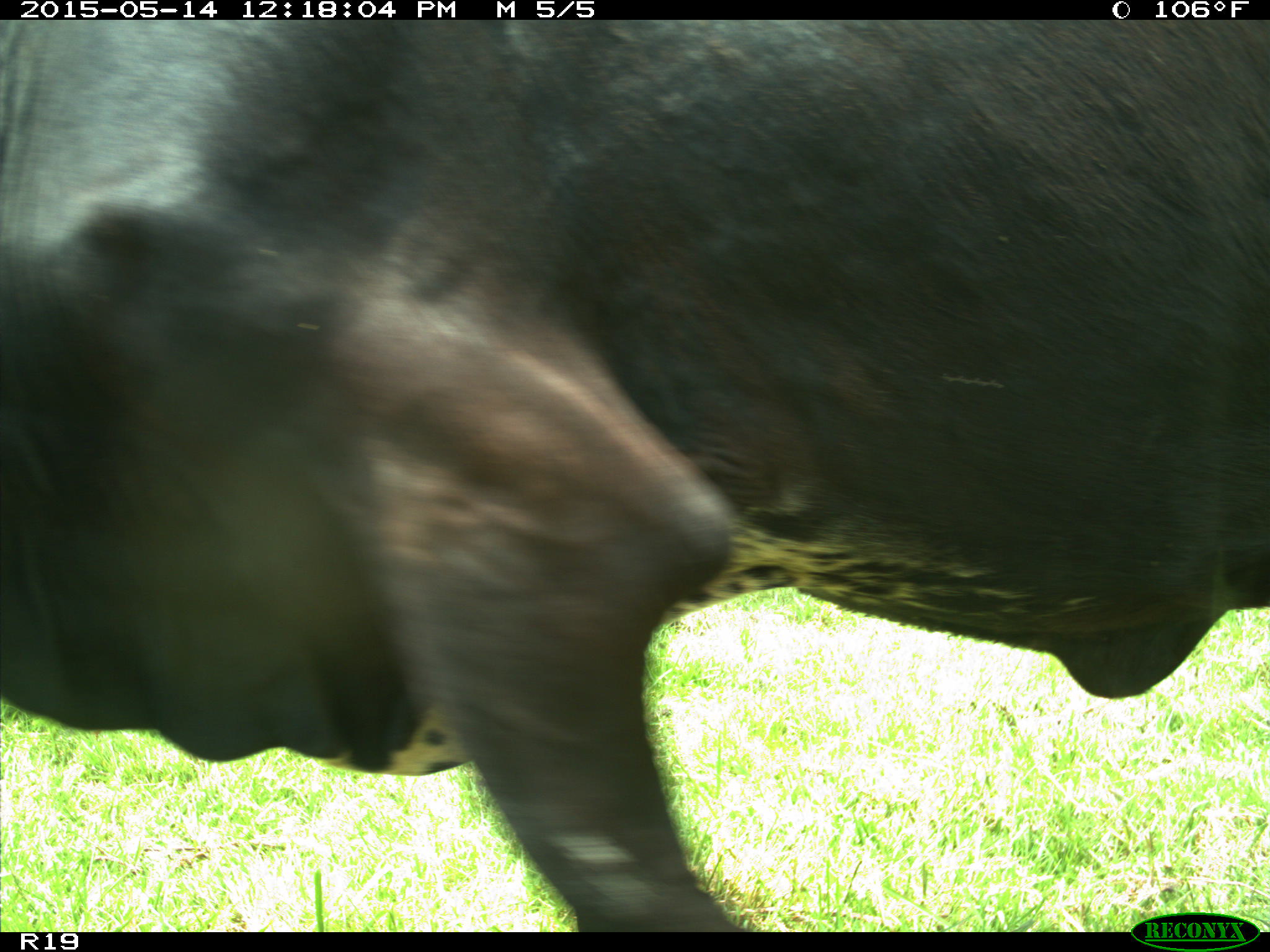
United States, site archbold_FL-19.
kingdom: Animalia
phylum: Chordata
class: Mammalia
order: Artiodactyla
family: Bovidae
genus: Bos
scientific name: Bos taurus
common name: domestic cow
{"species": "Bos taurus (domestic cow)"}